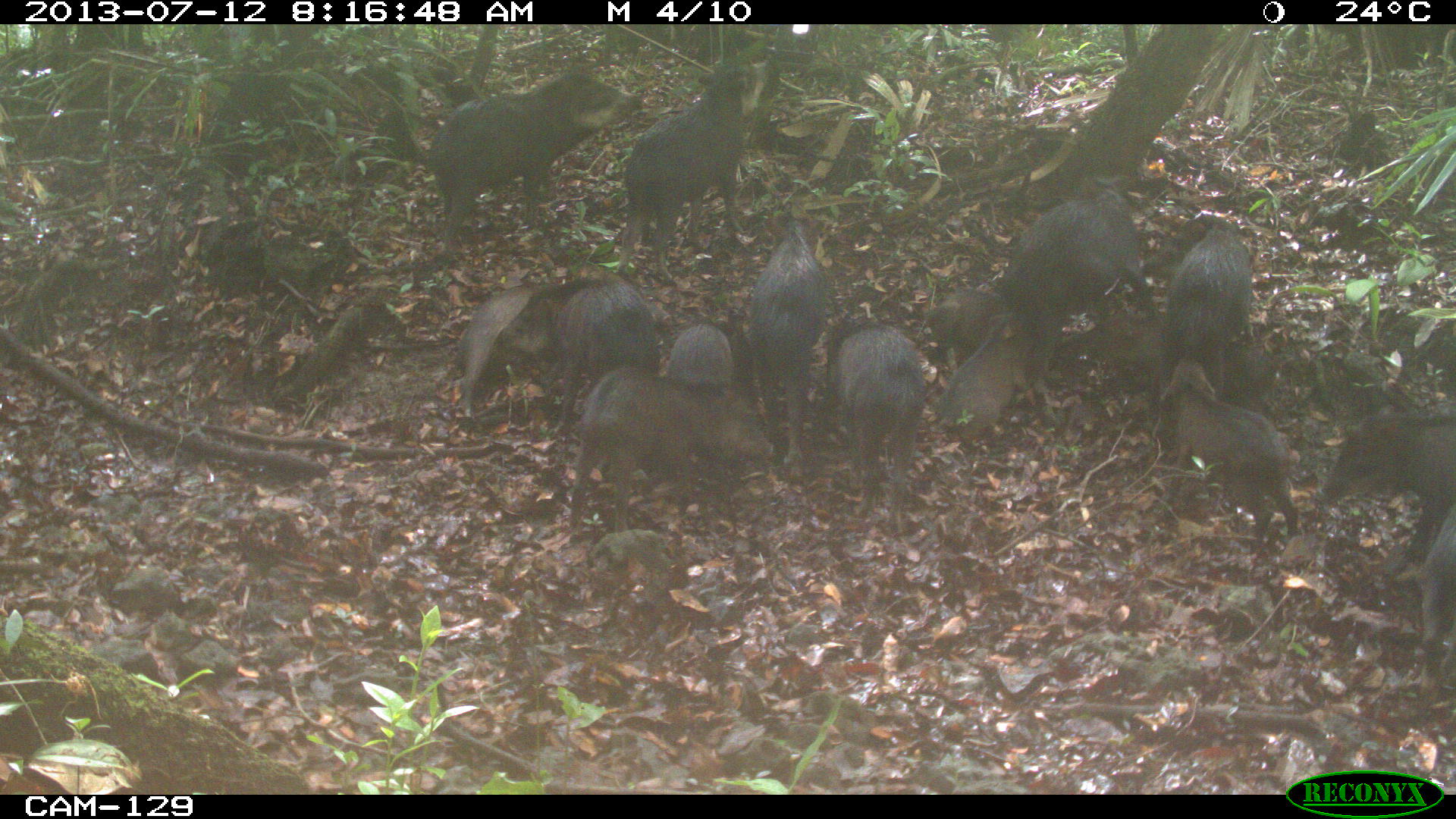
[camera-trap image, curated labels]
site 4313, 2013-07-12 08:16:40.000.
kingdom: Animalia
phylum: Chordata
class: Mammalia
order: Artiodactyla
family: Tayassuidae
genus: Tayassu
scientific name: Tayassu pecari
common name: white-lipped peccary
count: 20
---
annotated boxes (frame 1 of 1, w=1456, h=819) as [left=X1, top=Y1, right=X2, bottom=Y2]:
tayassu pecari: [left=428, top=71, right=643, bottom=257]; [left=1000, top=175, right=1154, bottom=425]; [left=562, top=350, right=764, bottom=526]; [left=623, top=60, right=779, bottom=280]; [left=455, top=283, right=672, bottom=423]; [left=1161, top=349, right=1297, bottom=547]; [left=495, top=278, right=658, bottom=432]; [left=824, top=318, right=924, bottom=533]; [left=1314, top=410, right=1456, bottom=561]; [left=747, top=218, right=826, bottom=477]; [left=1162, top=214, right=1258, bottom=395]; [left=934, top=331, right=1053, bottom=453]; [left=1394, top=502, right=1456, bottom=649]; [left=660, top=318, right=732, bottom=400]; [left=930, top=289, right=1009, bottom=362]